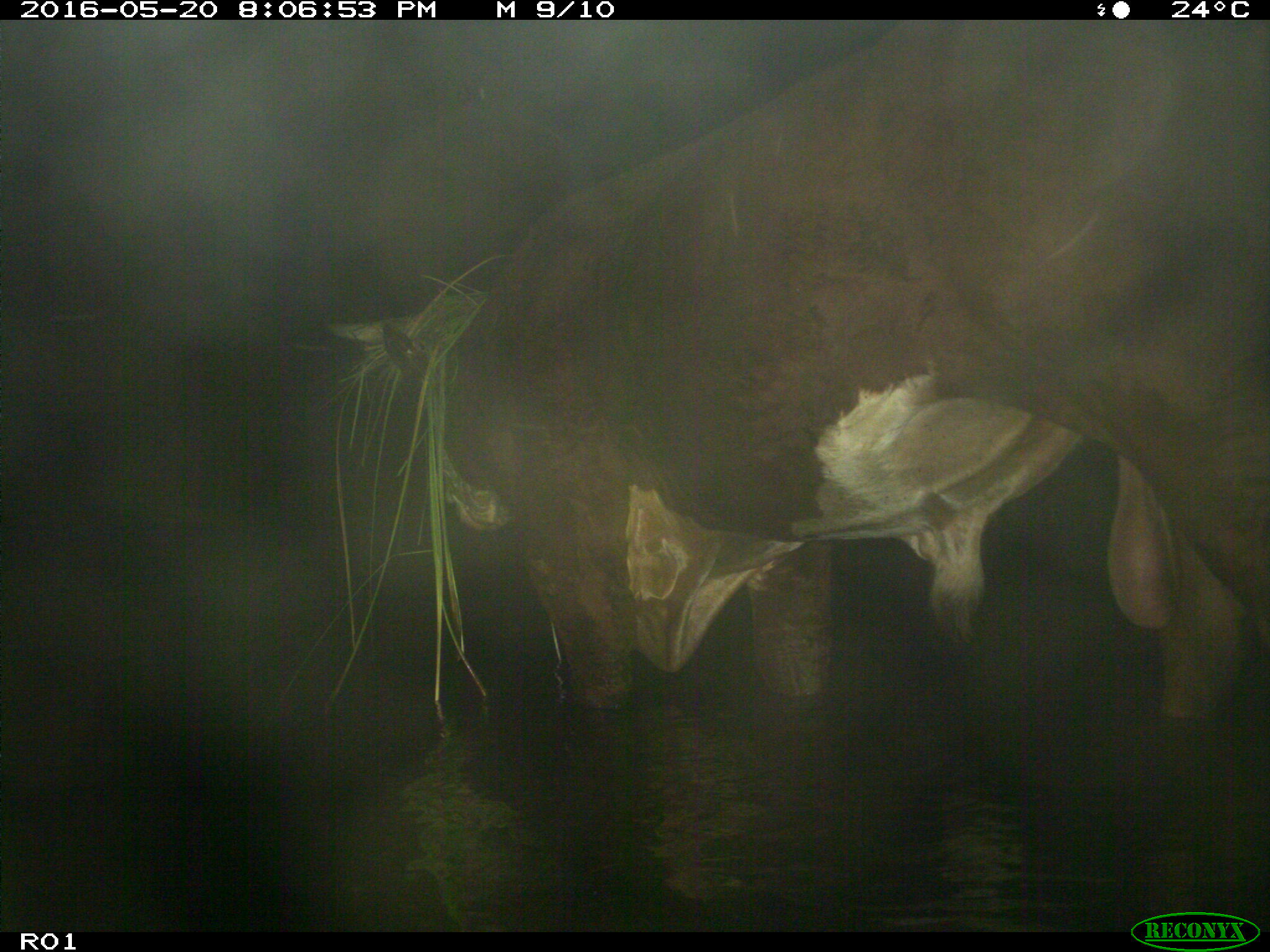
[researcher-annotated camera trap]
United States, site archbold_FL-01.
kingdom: Animalia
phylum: Chordata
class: Mammalia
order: Artiodactyla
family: Bovidae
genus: Bos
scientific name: Bos taurus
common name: domestic cow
Bos taurus (domestic cow).